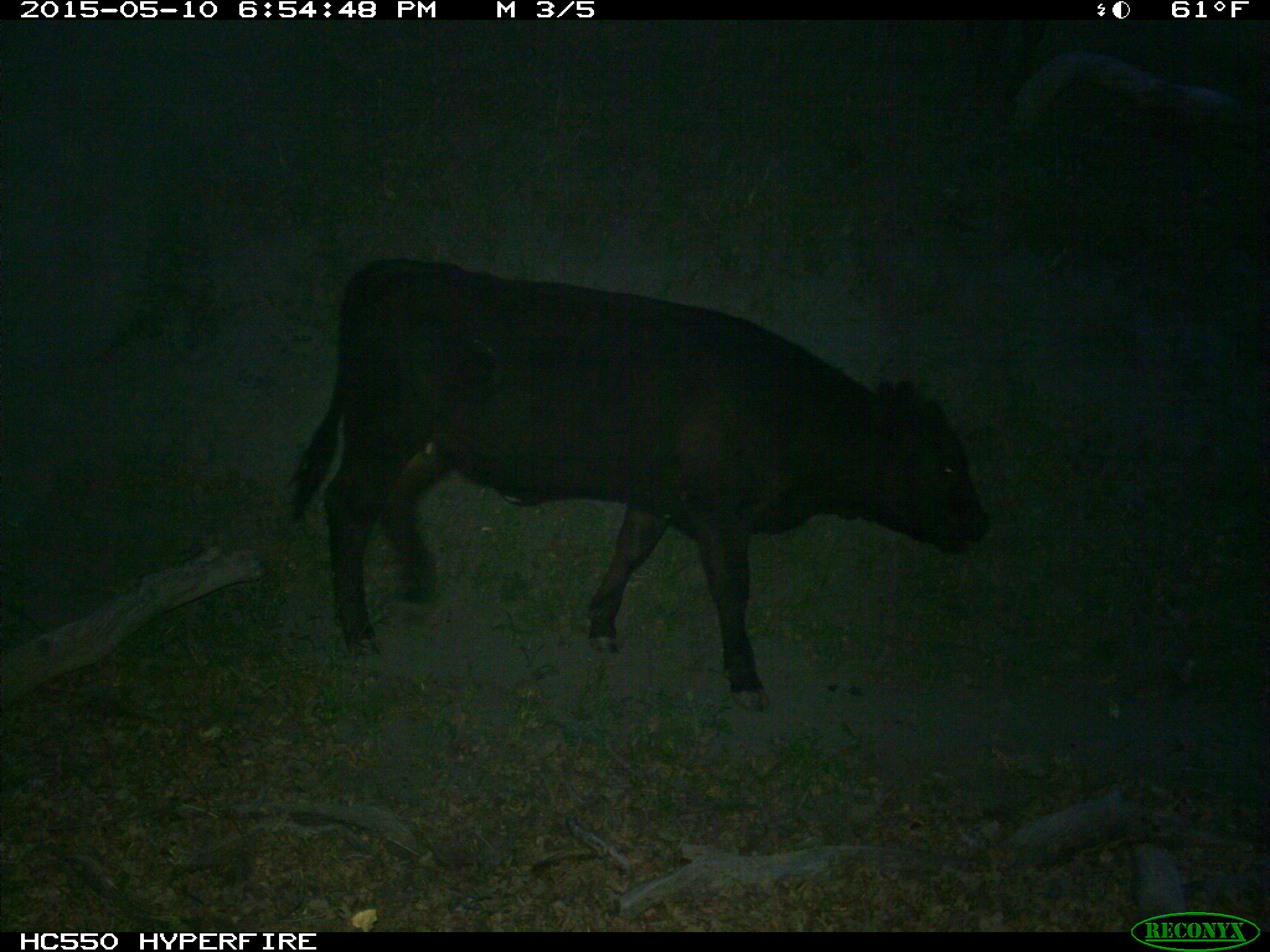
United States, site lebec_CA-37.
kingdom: Animalia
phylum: Chordata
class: Mammalia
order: Artiodactyla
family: Bovidae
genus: Bos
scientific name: Bos taurus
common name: domestic cow